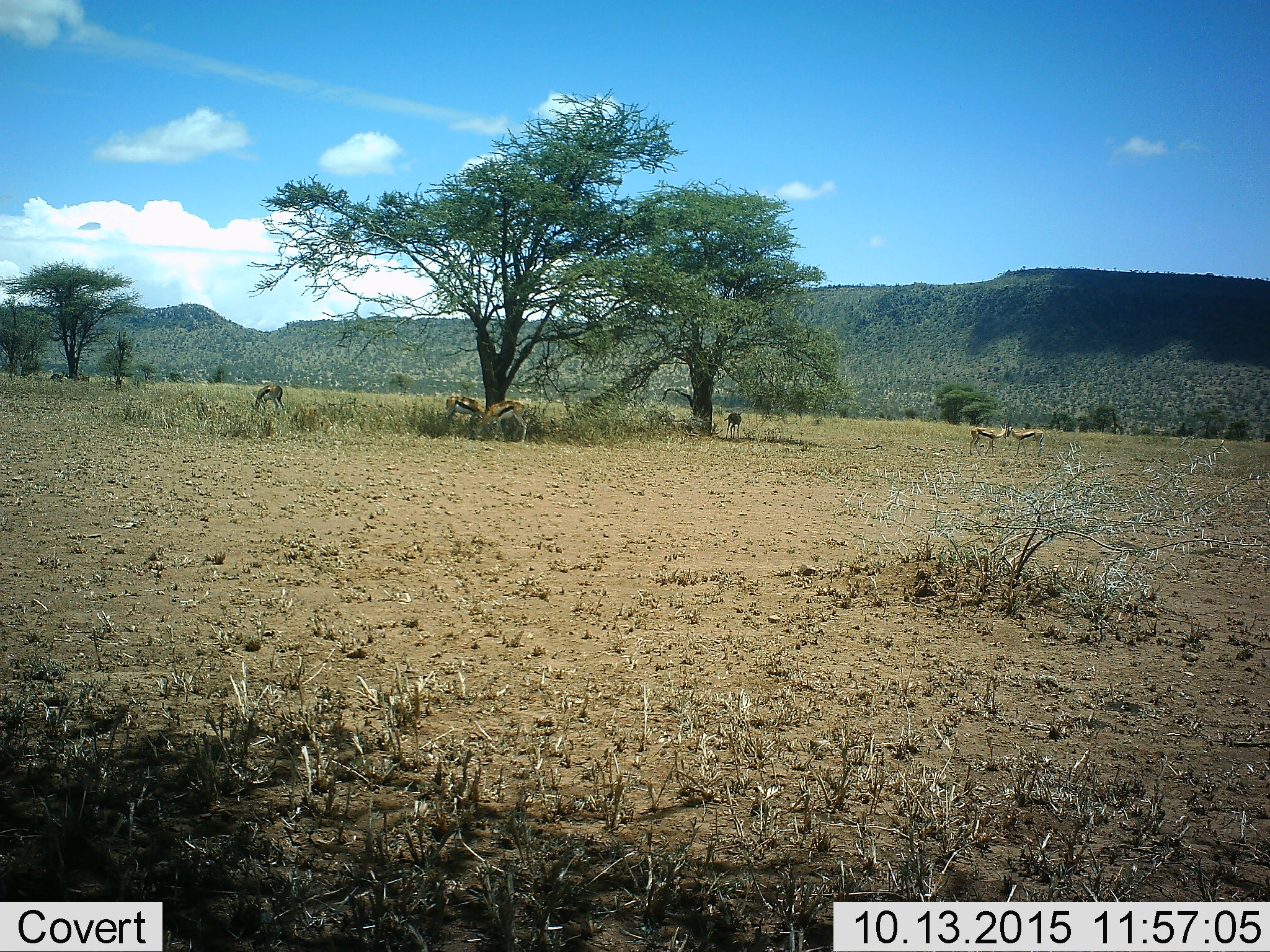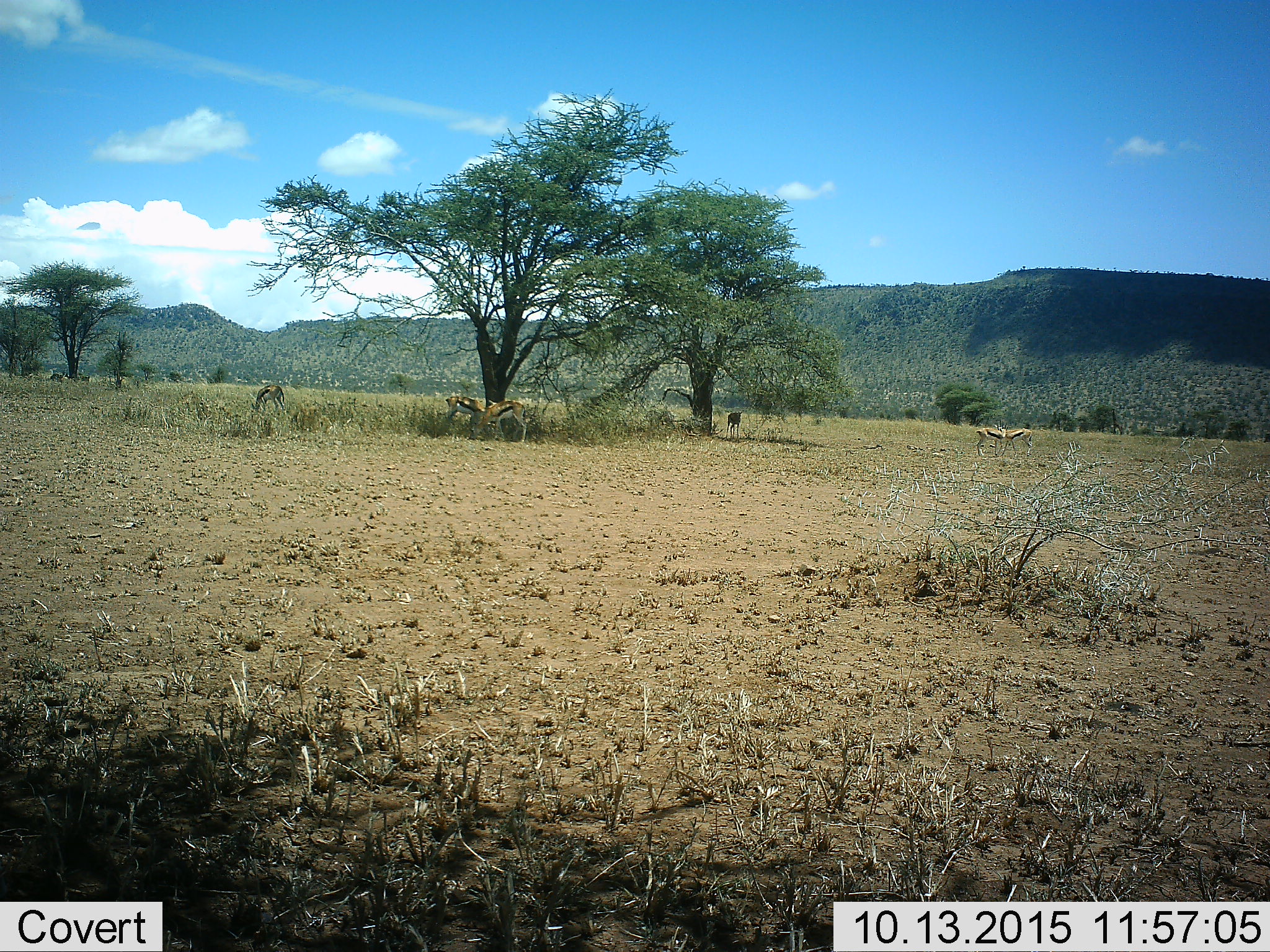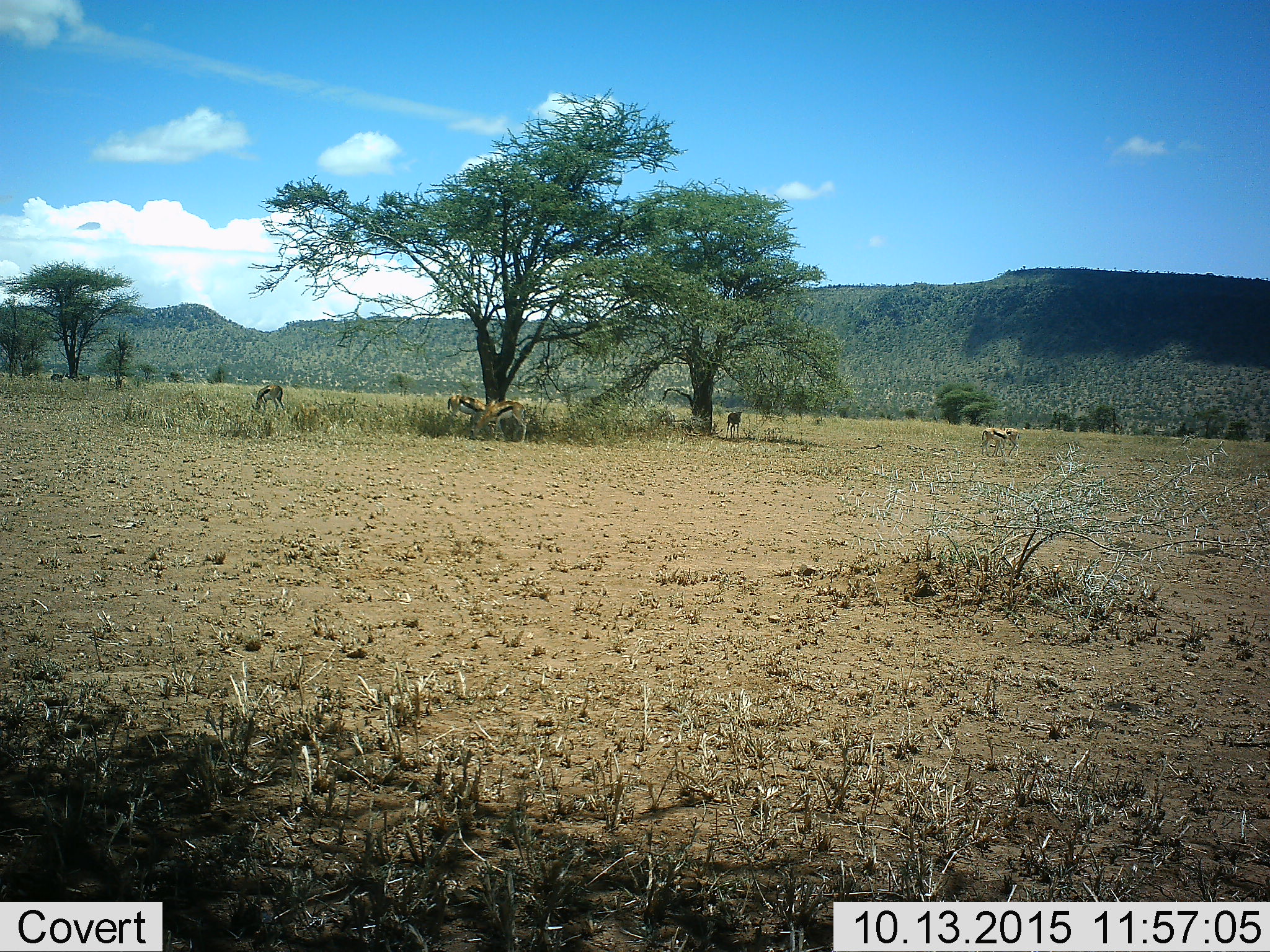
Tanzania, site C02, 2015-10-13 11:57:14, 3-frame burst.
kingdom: Animalia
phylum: Chordata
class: Mammalia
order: Artiodactyla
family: Bovidae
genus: Eudorcas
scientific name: Eudorcas thomsonii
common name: thomson's gazelle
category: gazellethomsons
Gazellethomsons (thomson's gazelle) (Eudorcas thomsonii), count 6. Behavior (volunteer vote fractions): standing 68%, resting 5%, moving 26%, interacting 32%. Young present (vote fraction): 11%. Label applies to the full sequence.